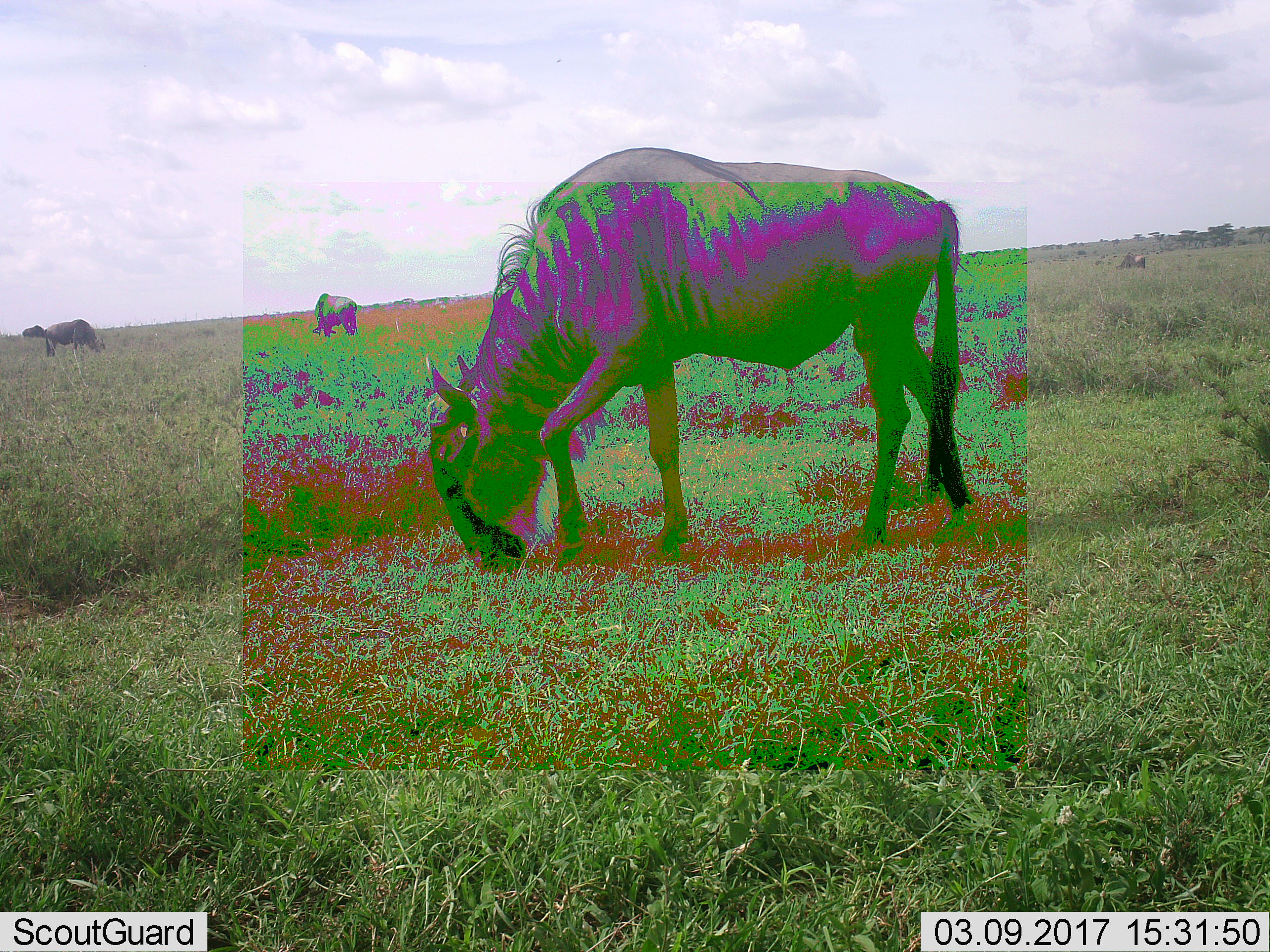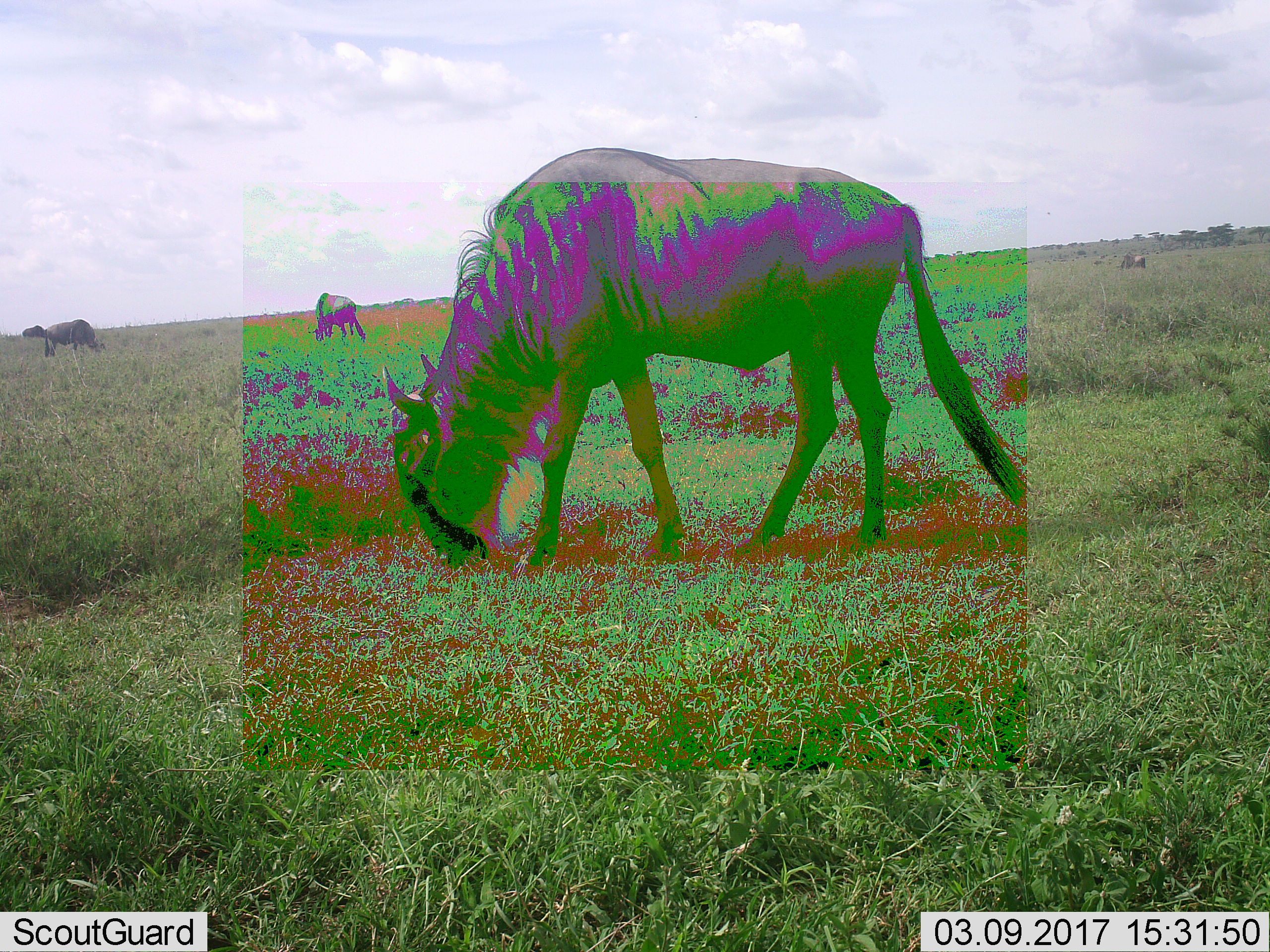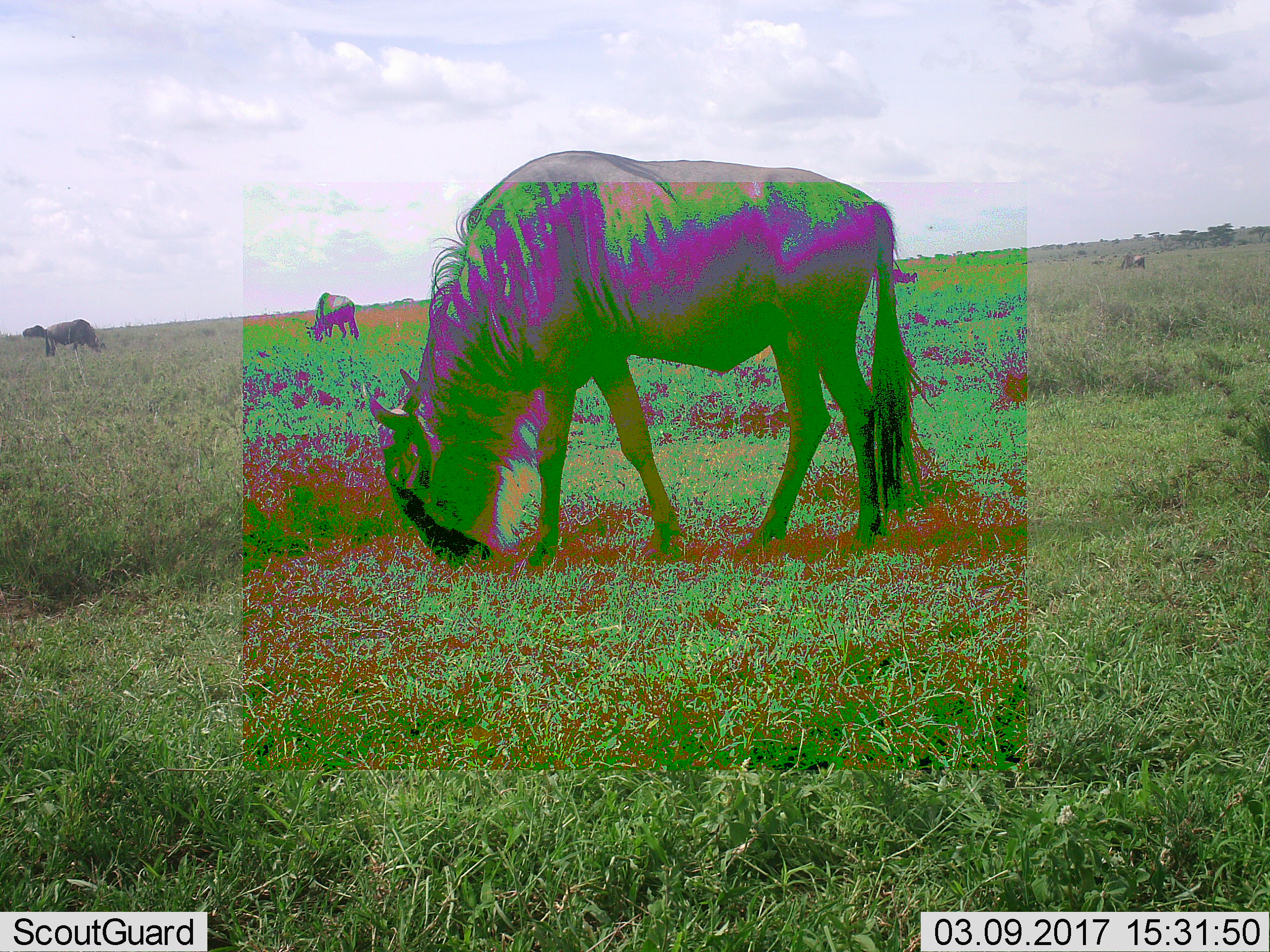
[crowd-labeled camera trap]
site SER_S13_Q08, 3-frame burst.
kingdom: Animalia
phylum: Chordata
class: Mammalia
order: Artiodactyla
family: Bovidae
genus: Connochaetes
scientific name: Connochaetes taurinus taurinus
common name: blue wildebeest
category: wildebeestblue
Wildebeestblue (blue wildebeest) (Connochaetes taurinus taurinus), count 5. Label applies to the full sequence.